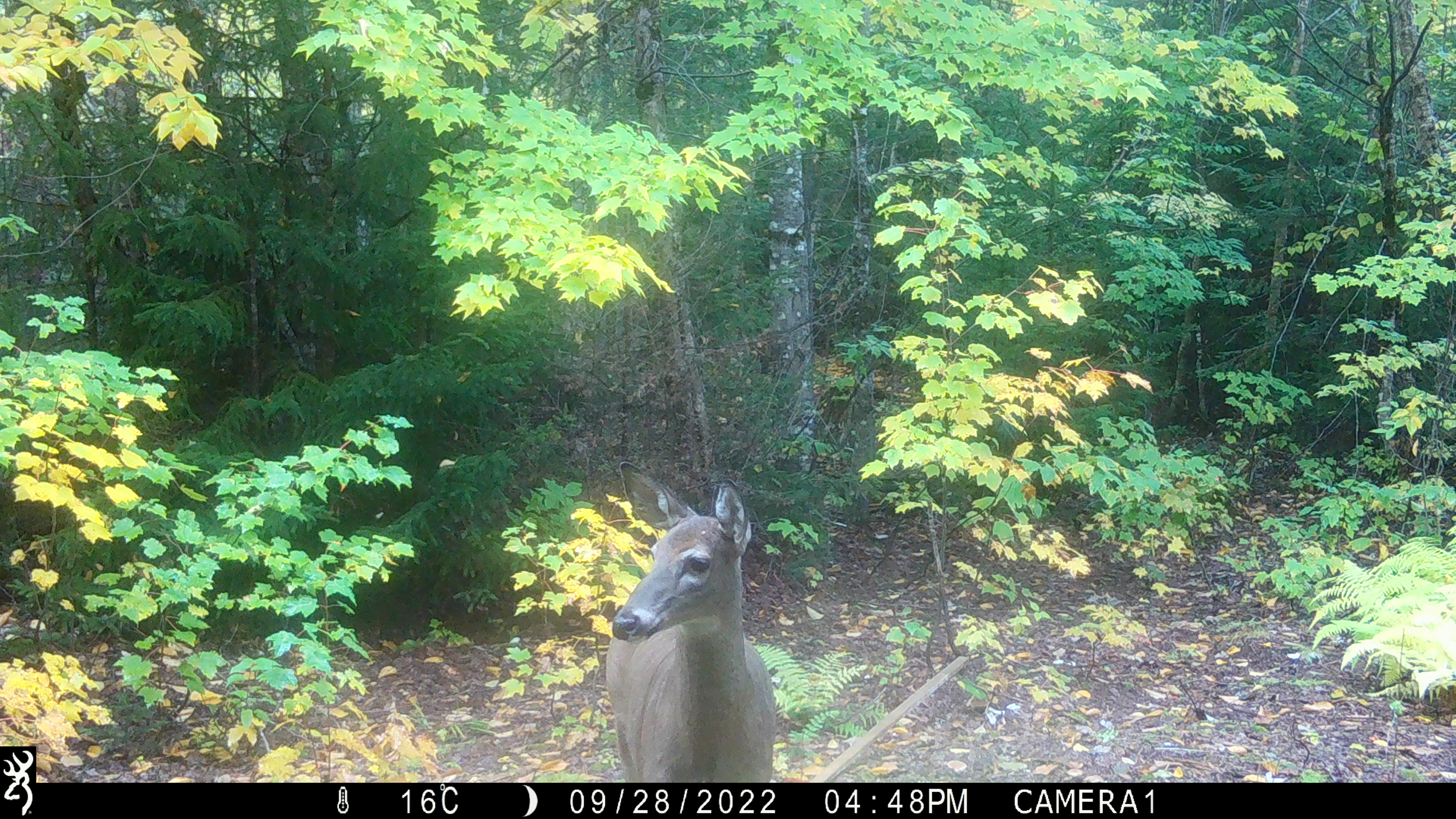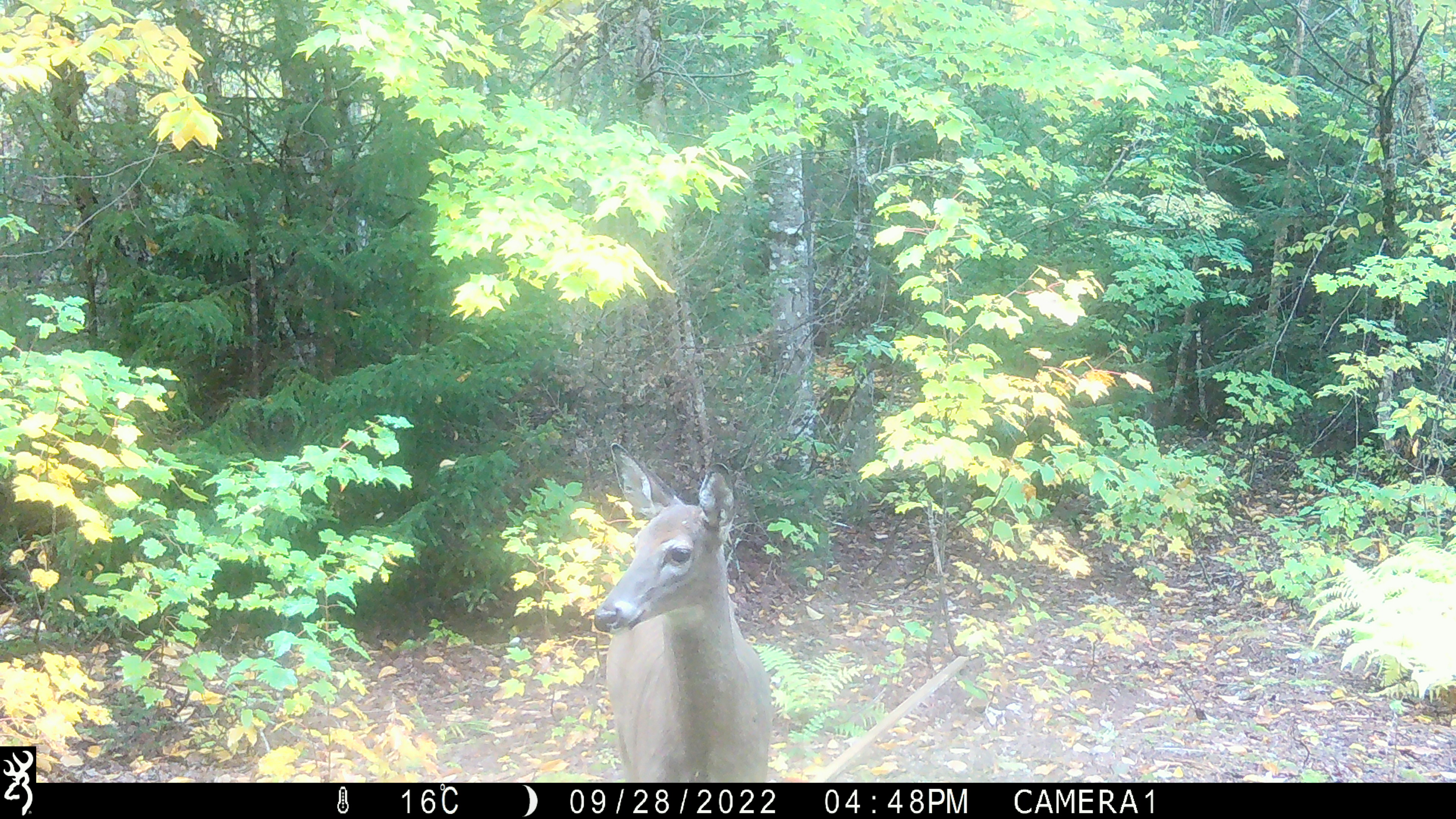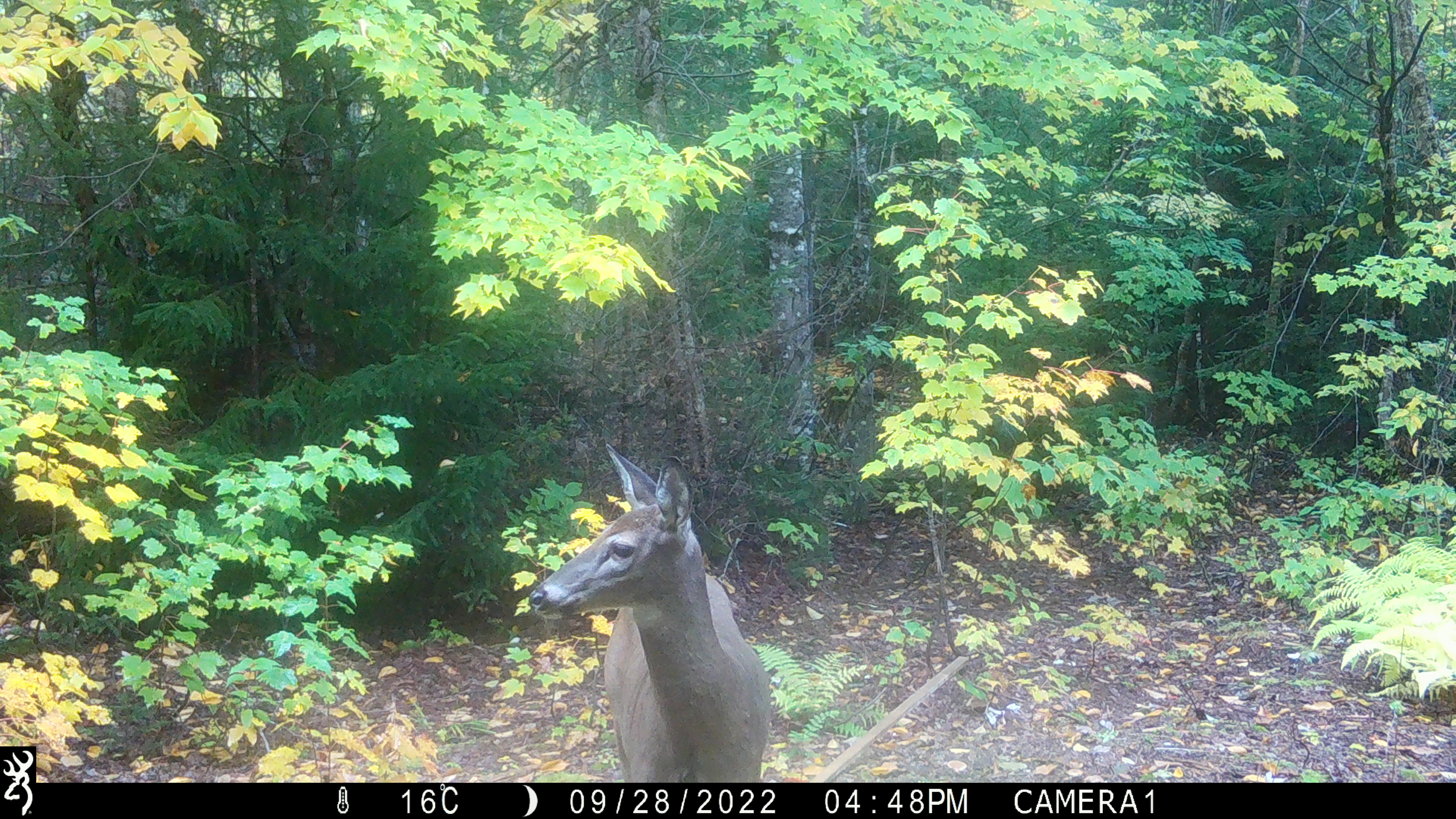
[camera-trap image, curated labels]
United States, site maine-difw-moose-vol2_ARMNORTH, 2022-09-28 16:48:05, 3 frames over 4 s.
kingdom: Animalia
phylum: Chordata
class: Mammalia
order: Artiodactyla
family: Cervidae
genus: Odocoileus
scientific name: Odocoileus virginianus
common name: white-tailed deer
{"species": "white-tailed deer (Odocoileus virginianus)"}